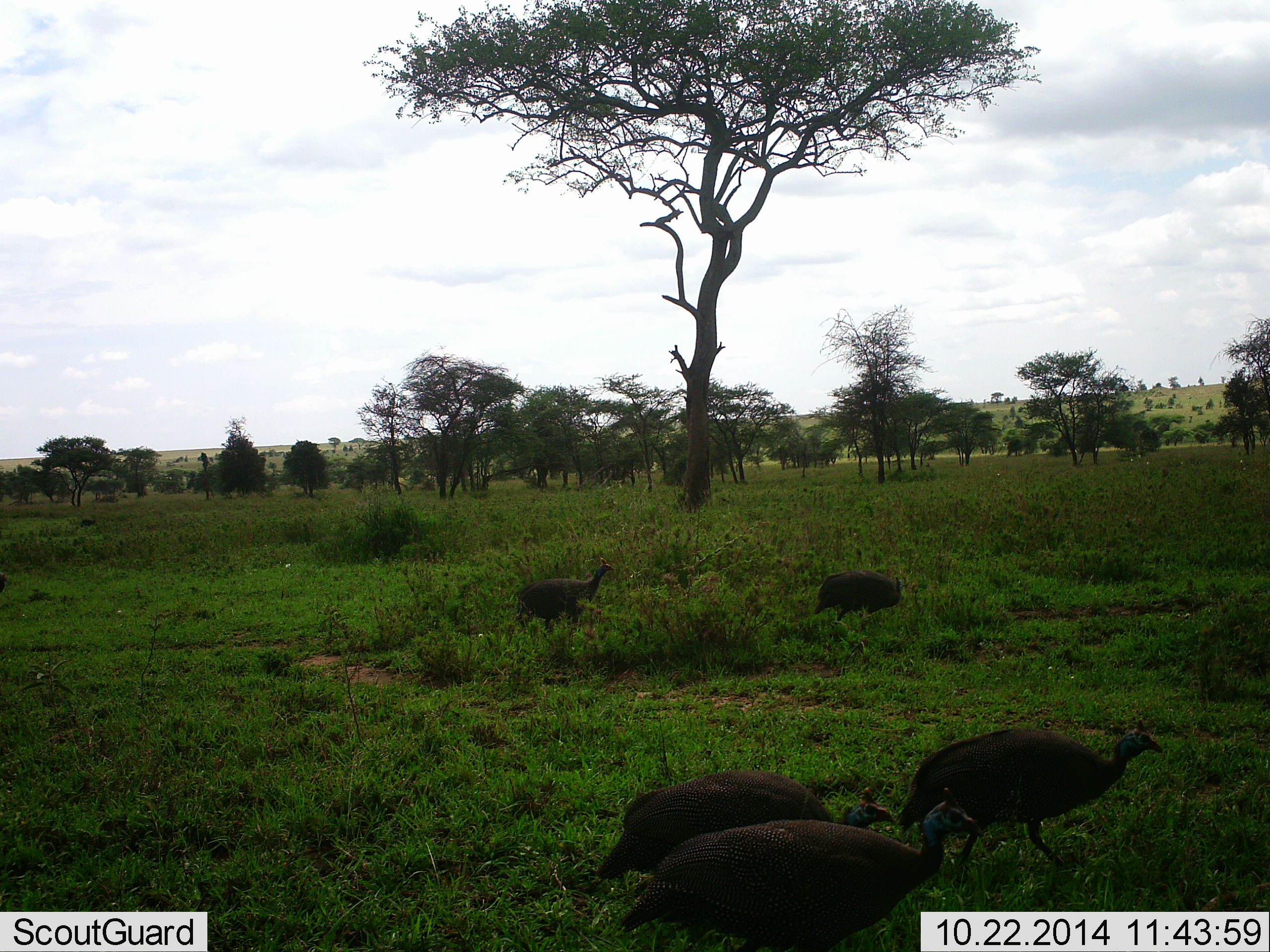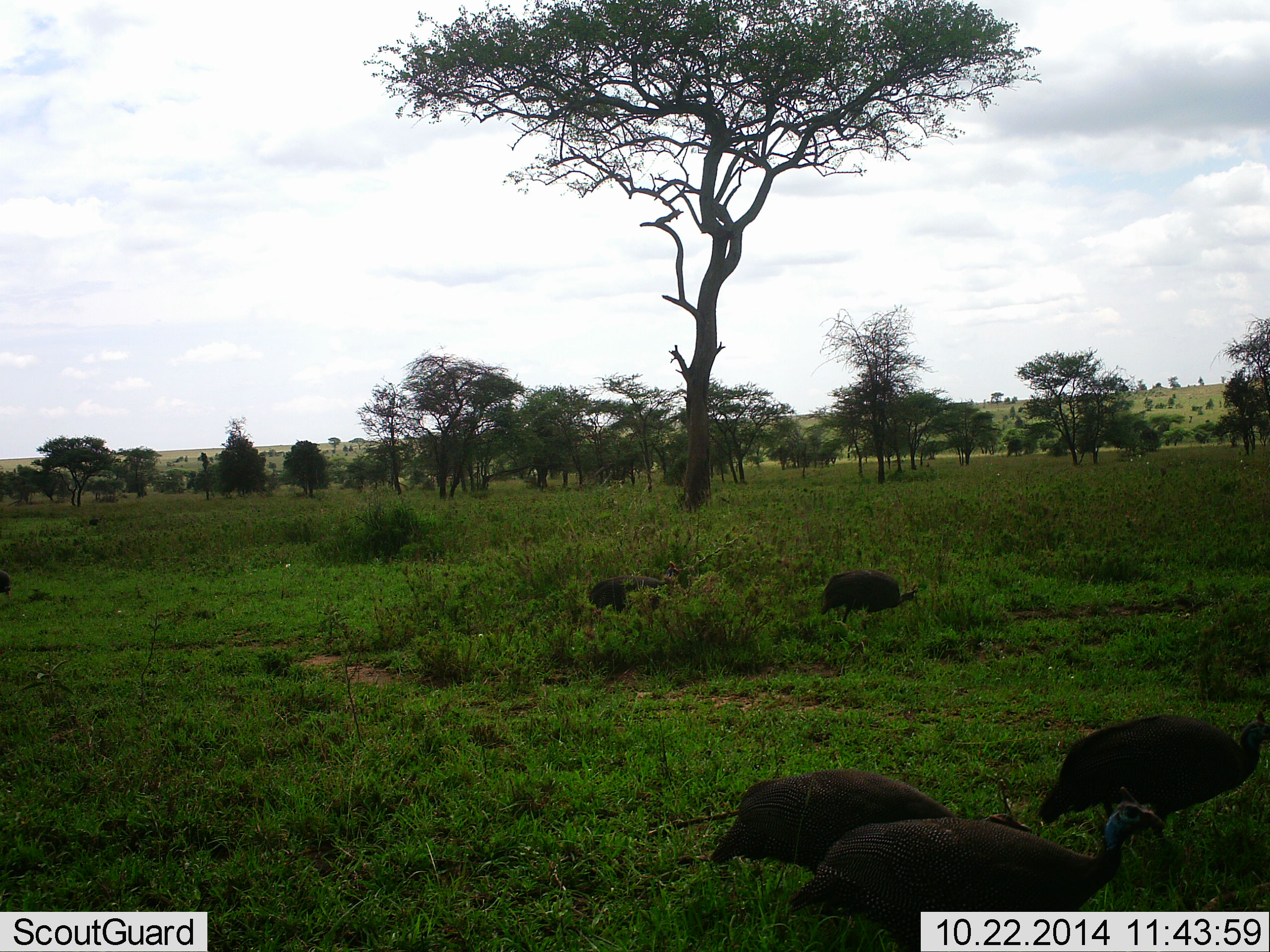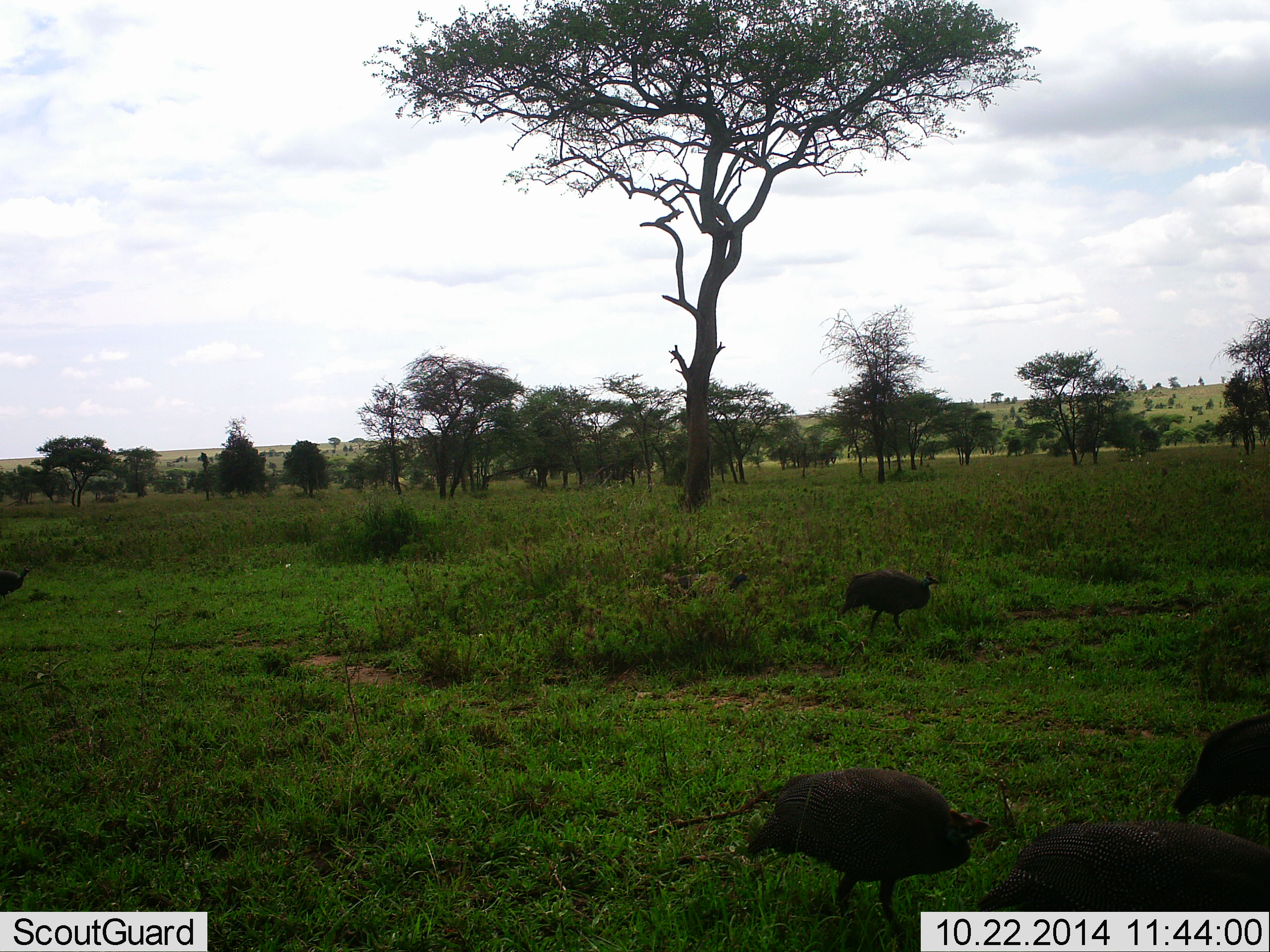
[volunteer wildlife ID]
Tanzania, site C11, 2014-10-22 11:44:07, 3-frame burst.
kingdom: Animalia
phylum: Chordata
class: Aves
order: Galliformes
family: Numididae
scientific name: Numididae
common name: guinea fowl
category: guineafowl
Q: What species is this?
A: Guineafowl (guinea fowl) (Numididae).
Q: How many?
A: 7.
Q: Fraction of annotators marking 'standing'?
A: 10%.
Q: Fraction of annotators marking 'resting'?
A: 0%.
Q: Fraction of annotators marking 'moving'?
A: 100%.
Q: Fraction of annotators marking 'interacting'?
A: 0%.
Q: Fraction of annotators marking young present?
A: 0%.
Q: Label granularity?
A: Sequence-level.